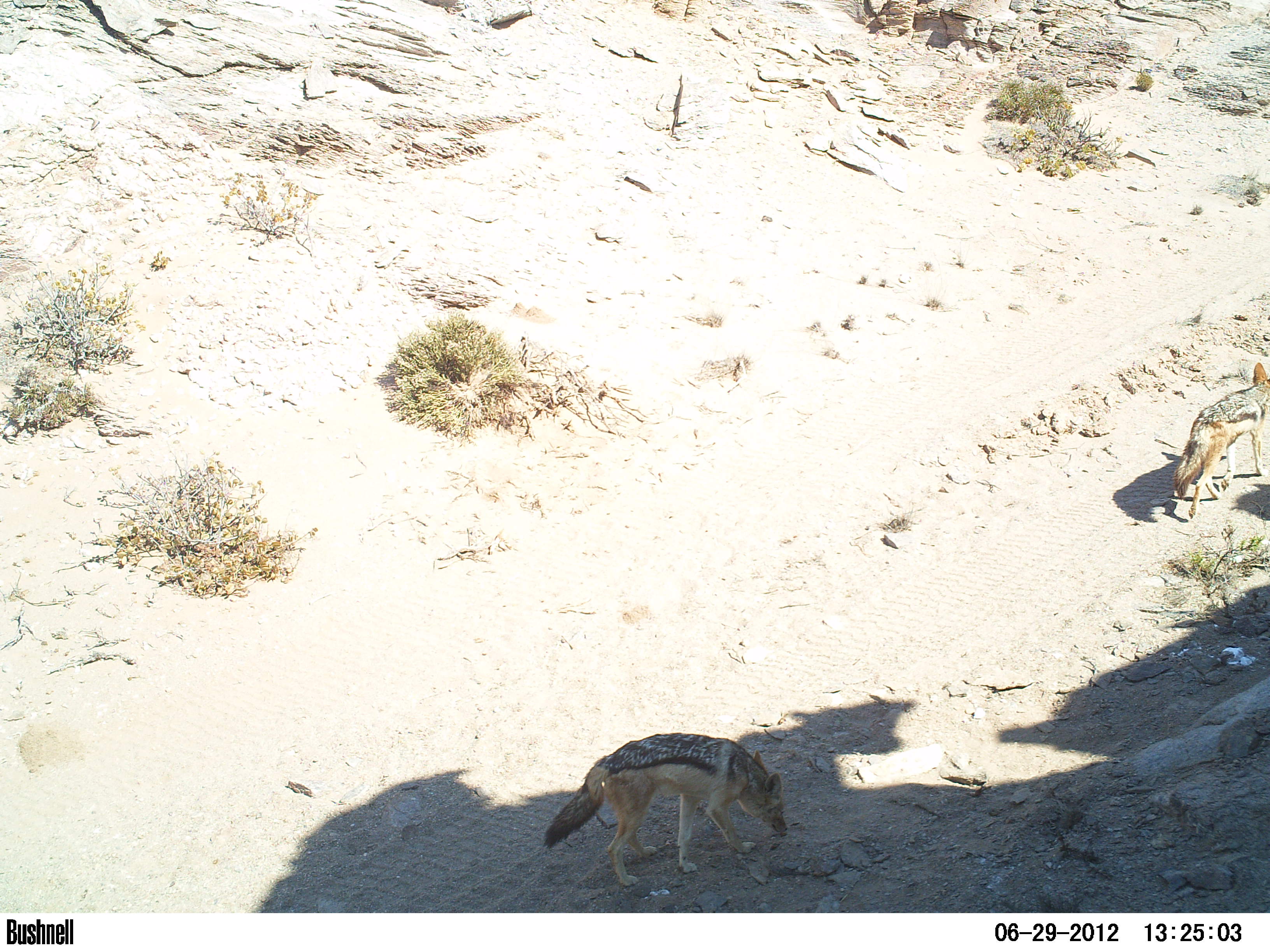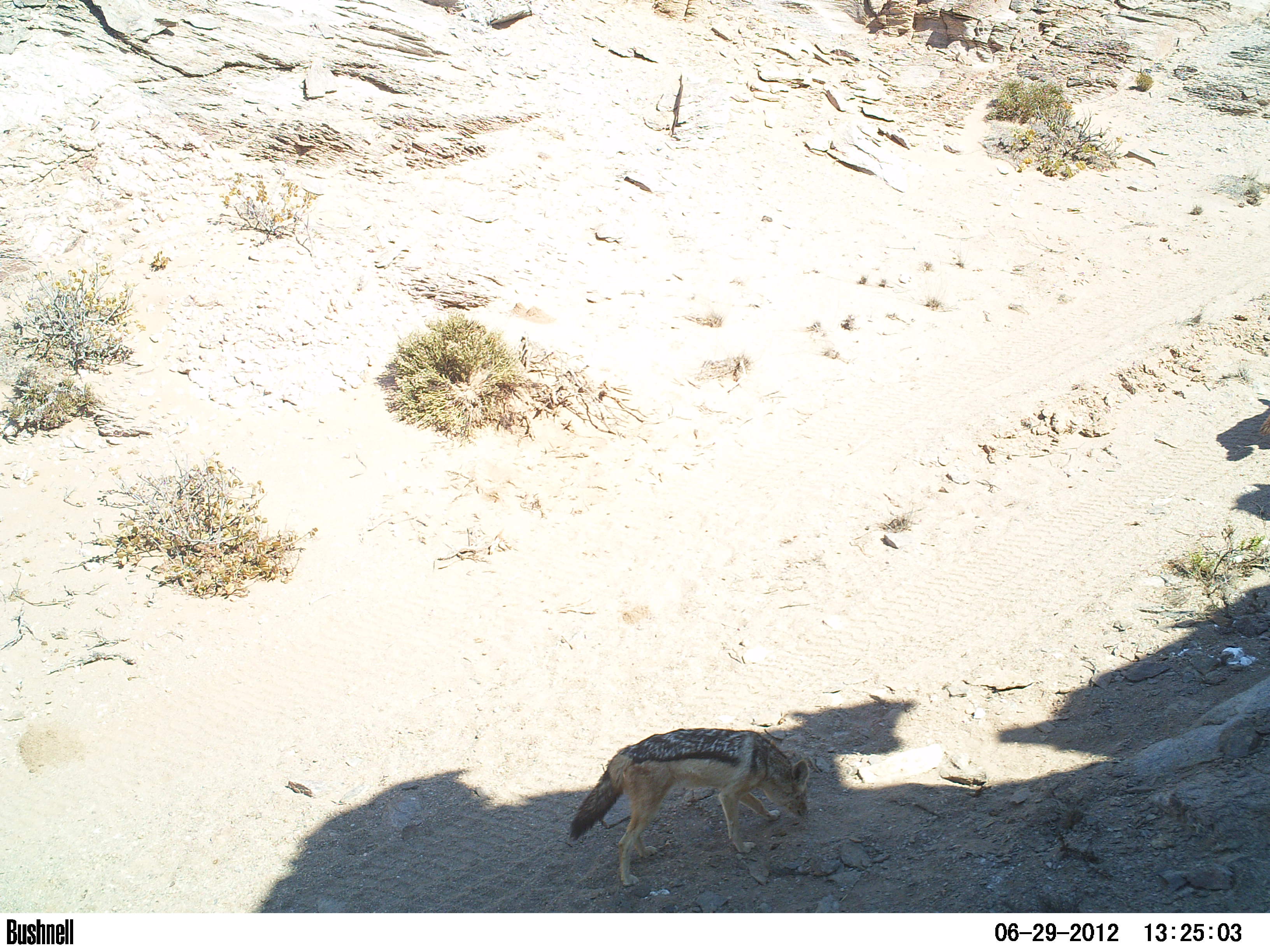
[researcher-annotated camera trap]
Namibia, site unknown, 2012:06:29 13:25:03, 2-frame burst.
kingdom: Animalia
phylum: Chordata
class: Mammalia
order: Carnivora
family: Canidae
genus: Lupulella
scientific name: Lupulella mesomelas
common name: black-backed jackal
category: canis mesomelas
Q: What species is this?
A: Canis mesomelas (black-backed jackal) (Lupulella mesomelas).